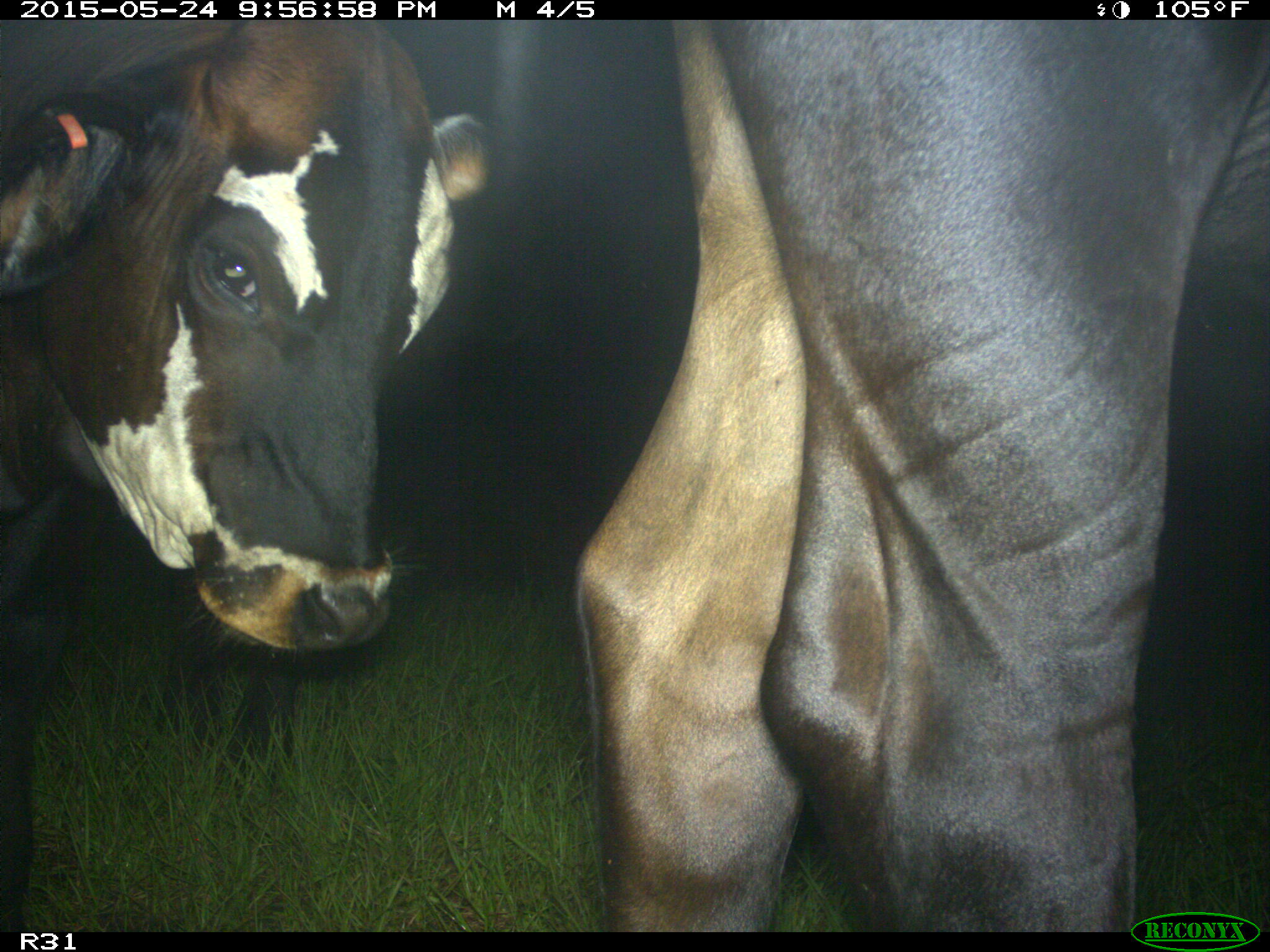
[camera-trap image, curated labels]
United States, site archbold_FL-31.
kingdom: Animalia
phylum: Chordata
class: Mammalia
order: Artiodactyla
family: Bovidae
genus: Bos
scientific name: Bos taurus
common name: domestic cow